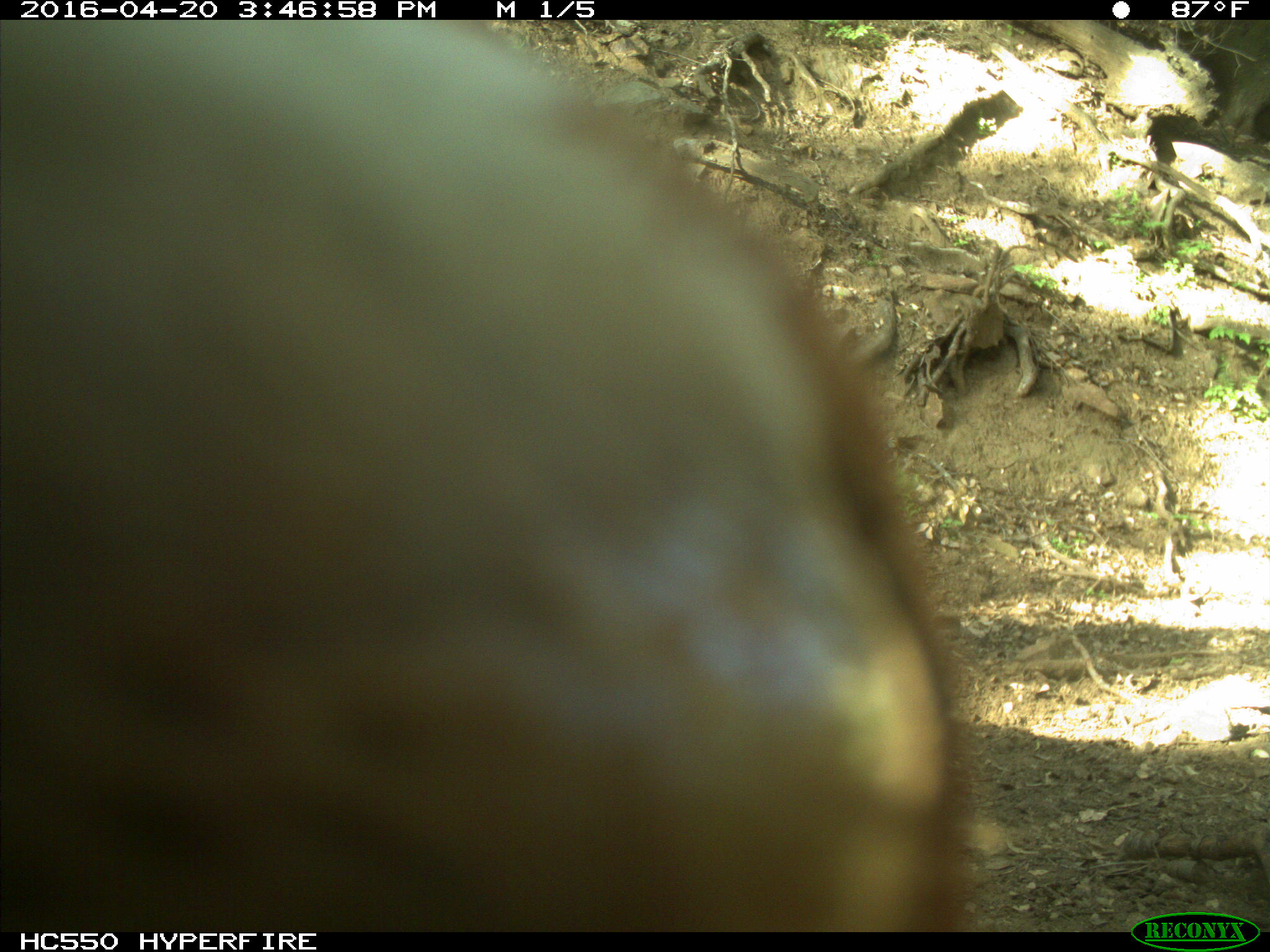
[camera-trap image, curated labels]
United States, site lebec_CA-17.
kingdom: Animalia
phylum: Chordata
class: Mammalia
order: Artiodactyla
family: Bovidae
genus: Bos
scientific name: Bos taurus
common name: domestic cow